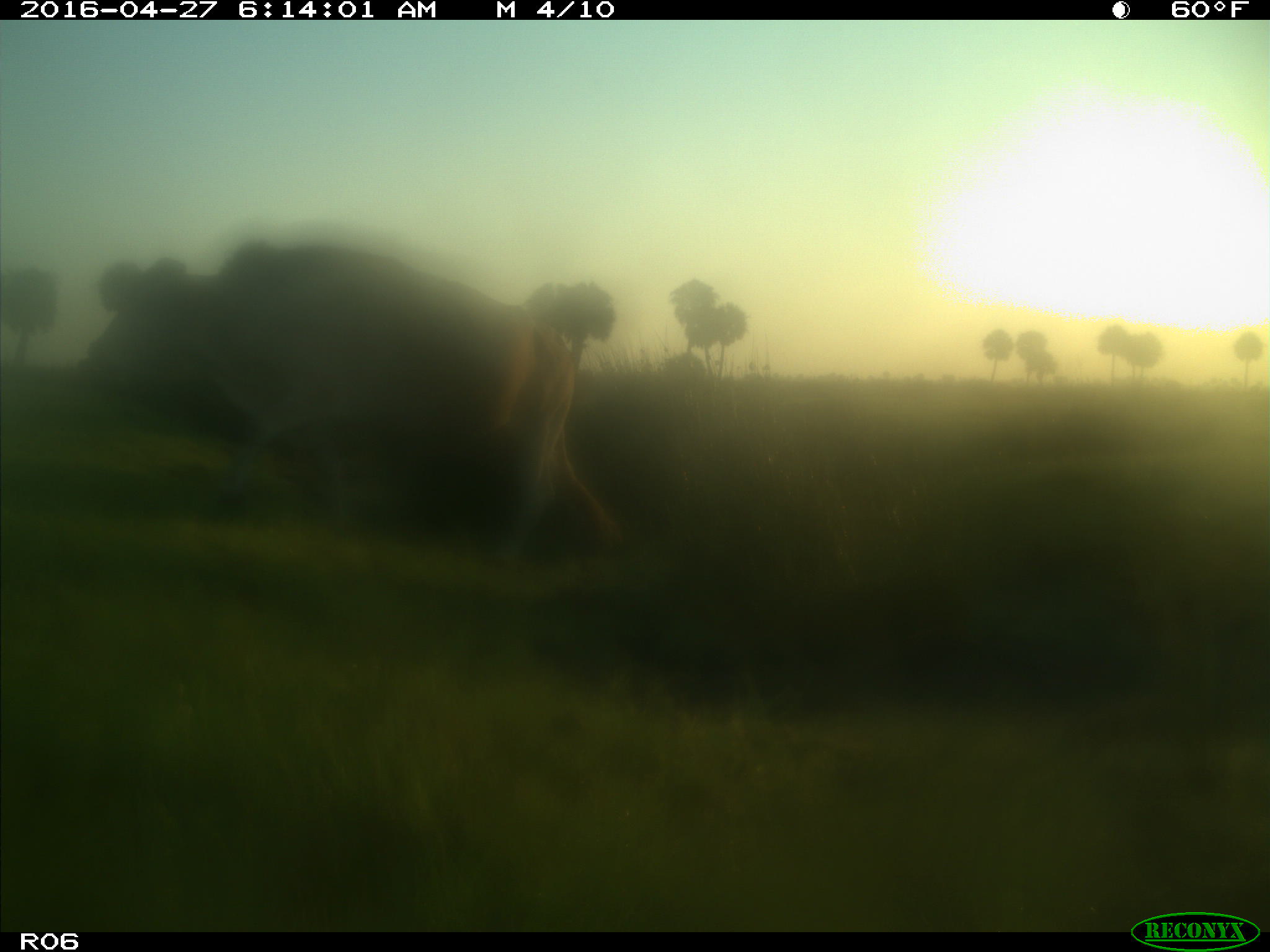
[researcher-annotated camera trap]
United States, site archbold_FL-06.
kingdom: Animalia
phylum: Chordata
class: Mammalia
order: Artiodactyla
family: Bovidae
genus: Bos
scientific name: Bos taurus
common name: domestic cow